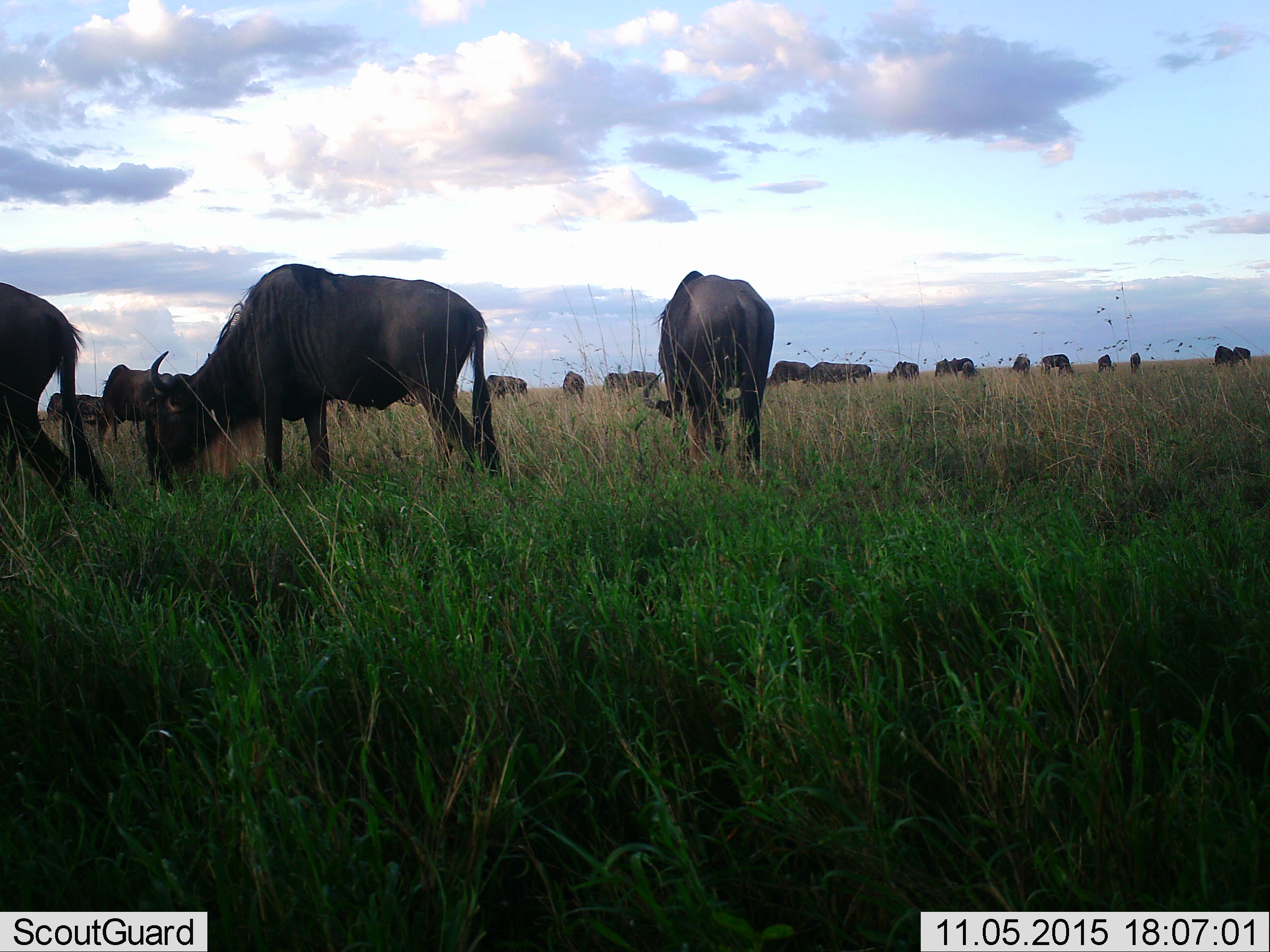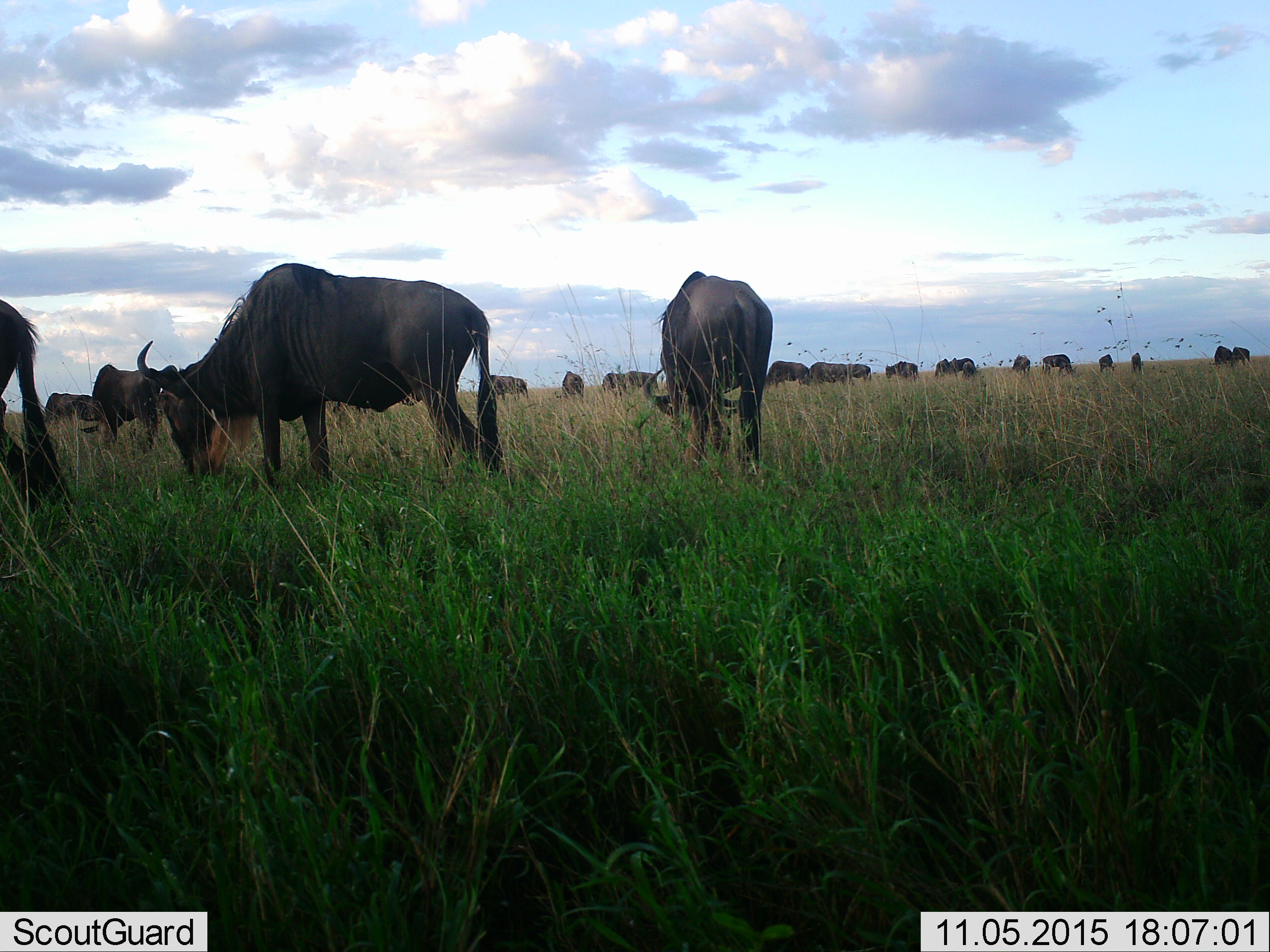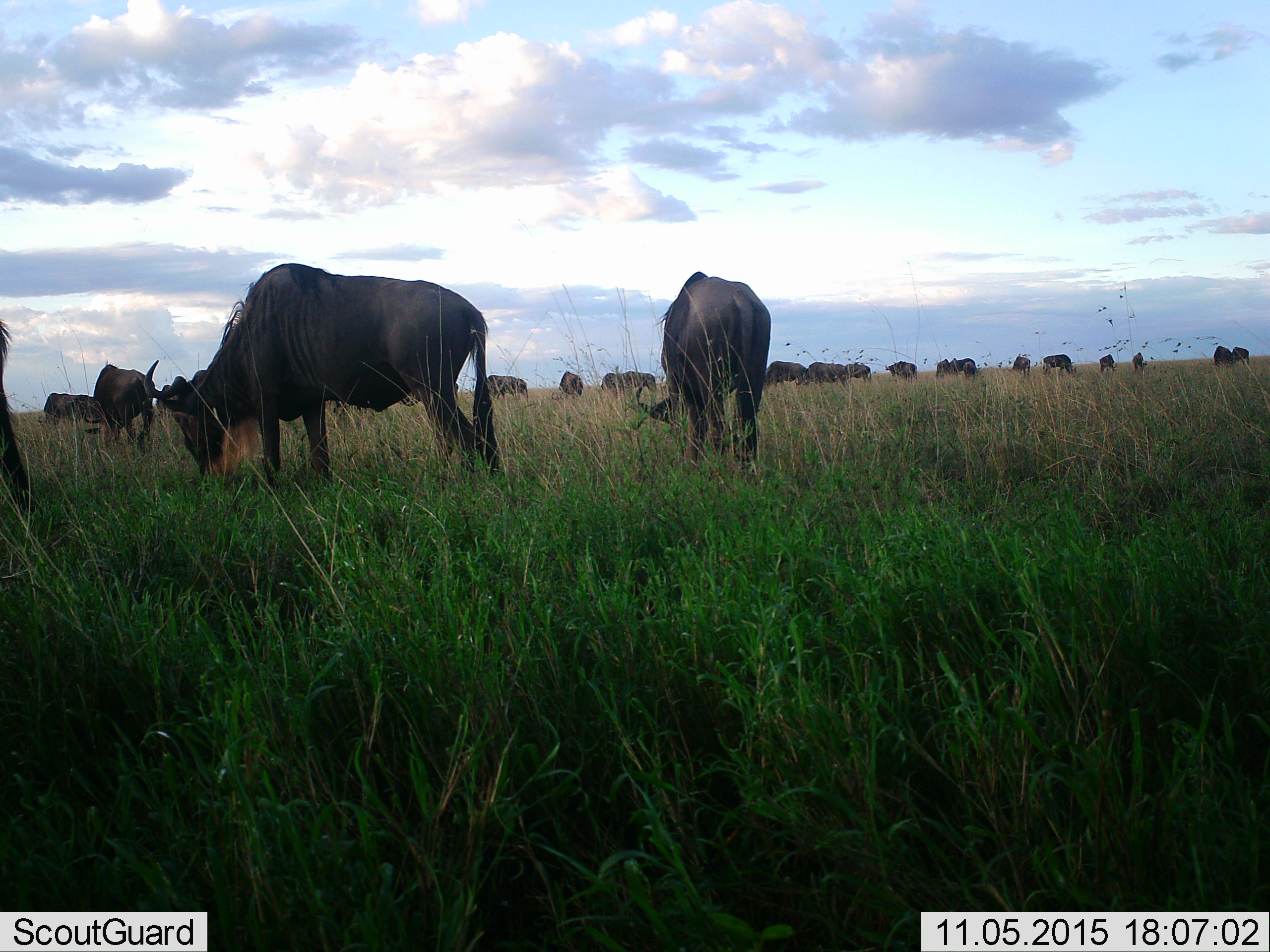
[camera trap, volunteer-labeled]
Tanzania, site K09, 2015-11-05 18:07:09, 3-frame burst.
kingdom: Animalia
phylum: Chordata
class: Mammalia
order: Artiodactyla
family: Bovidae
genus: Connochaetes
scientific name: Connochaetes taurinus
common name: blue wildebeest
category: wildebeest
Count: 11-50.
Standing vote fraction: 29%.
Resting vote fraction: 0%.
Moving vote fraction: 43%.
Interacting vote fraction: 0%.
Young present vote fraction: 0%.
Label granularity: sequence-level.